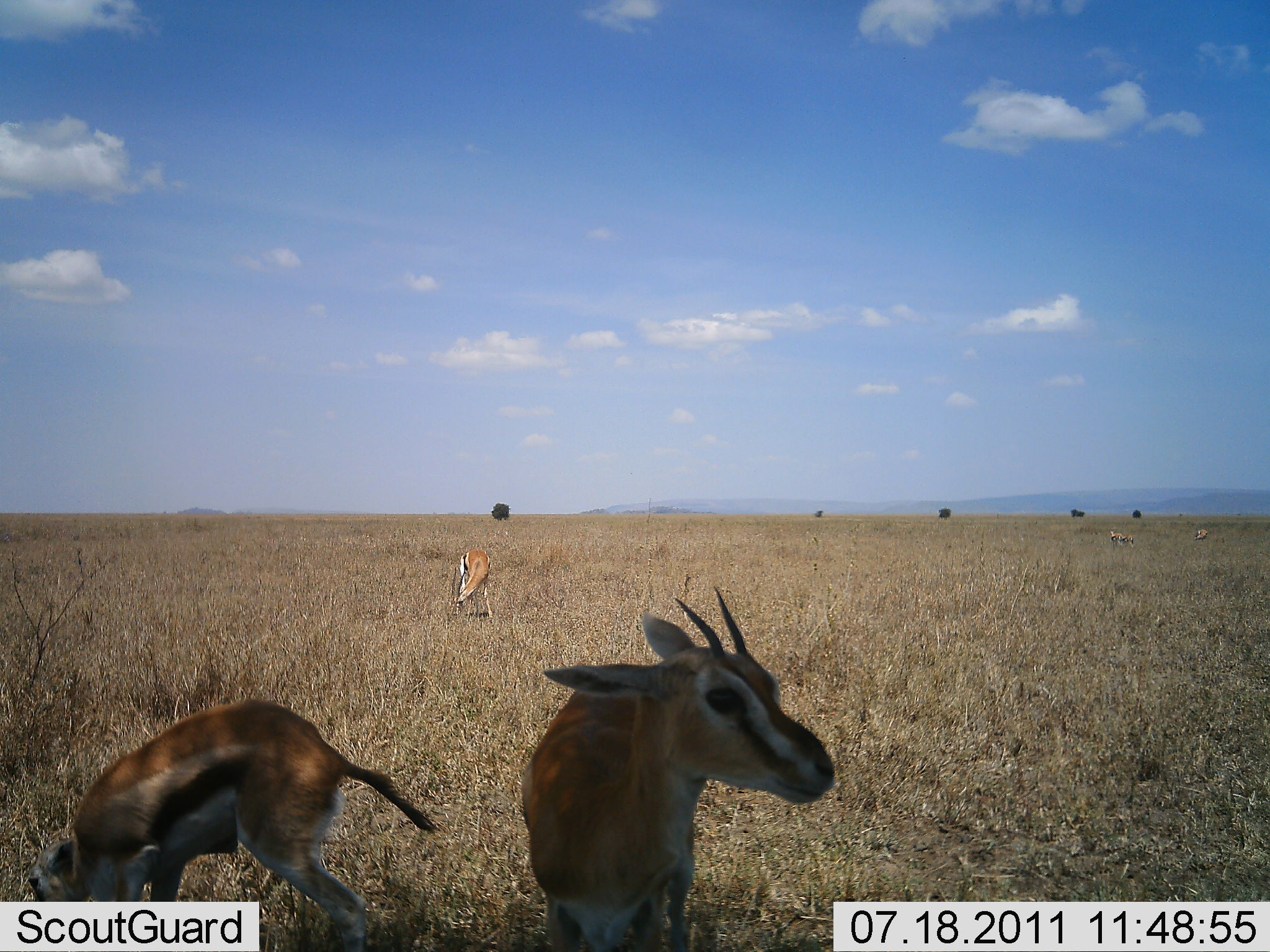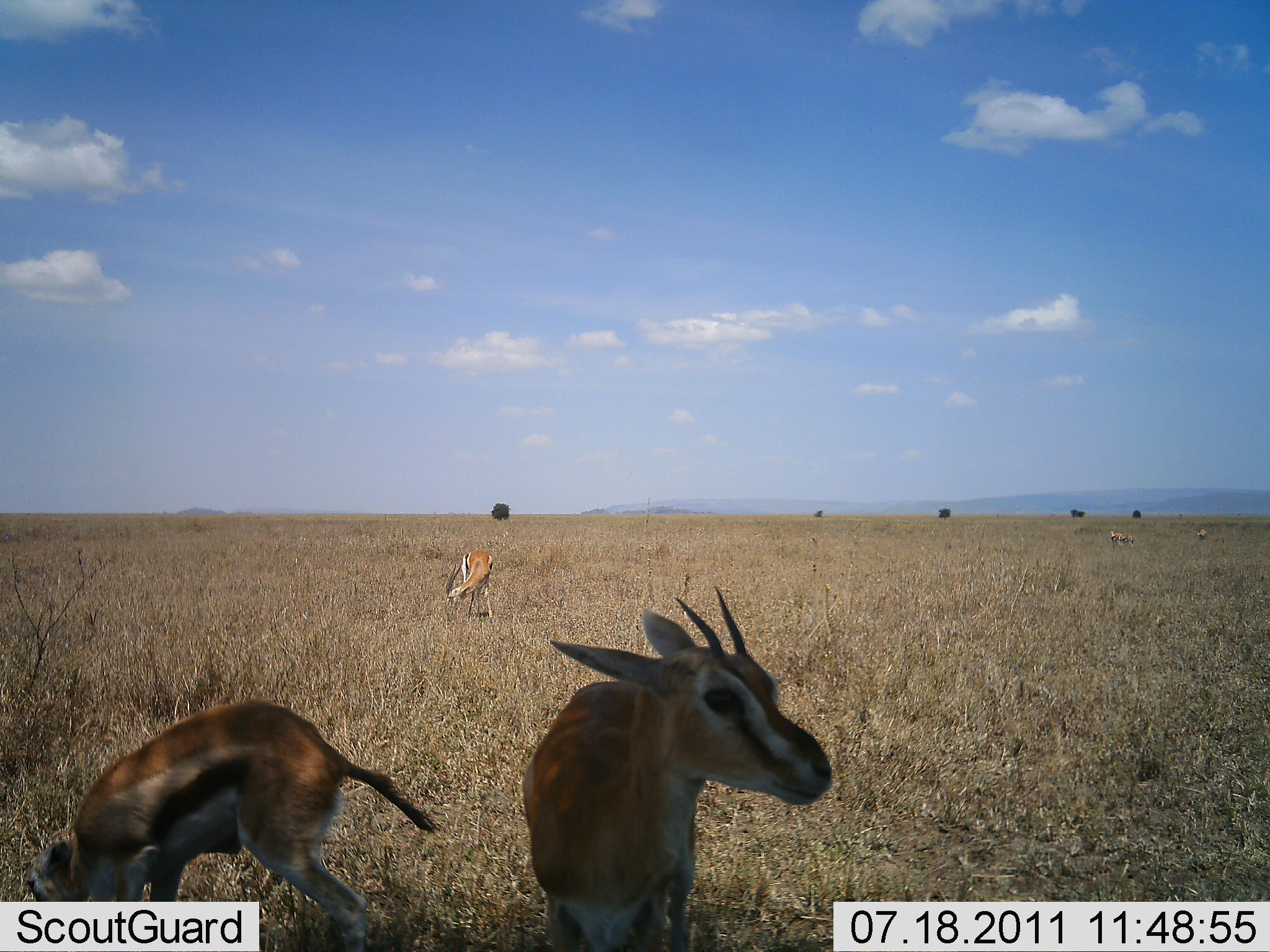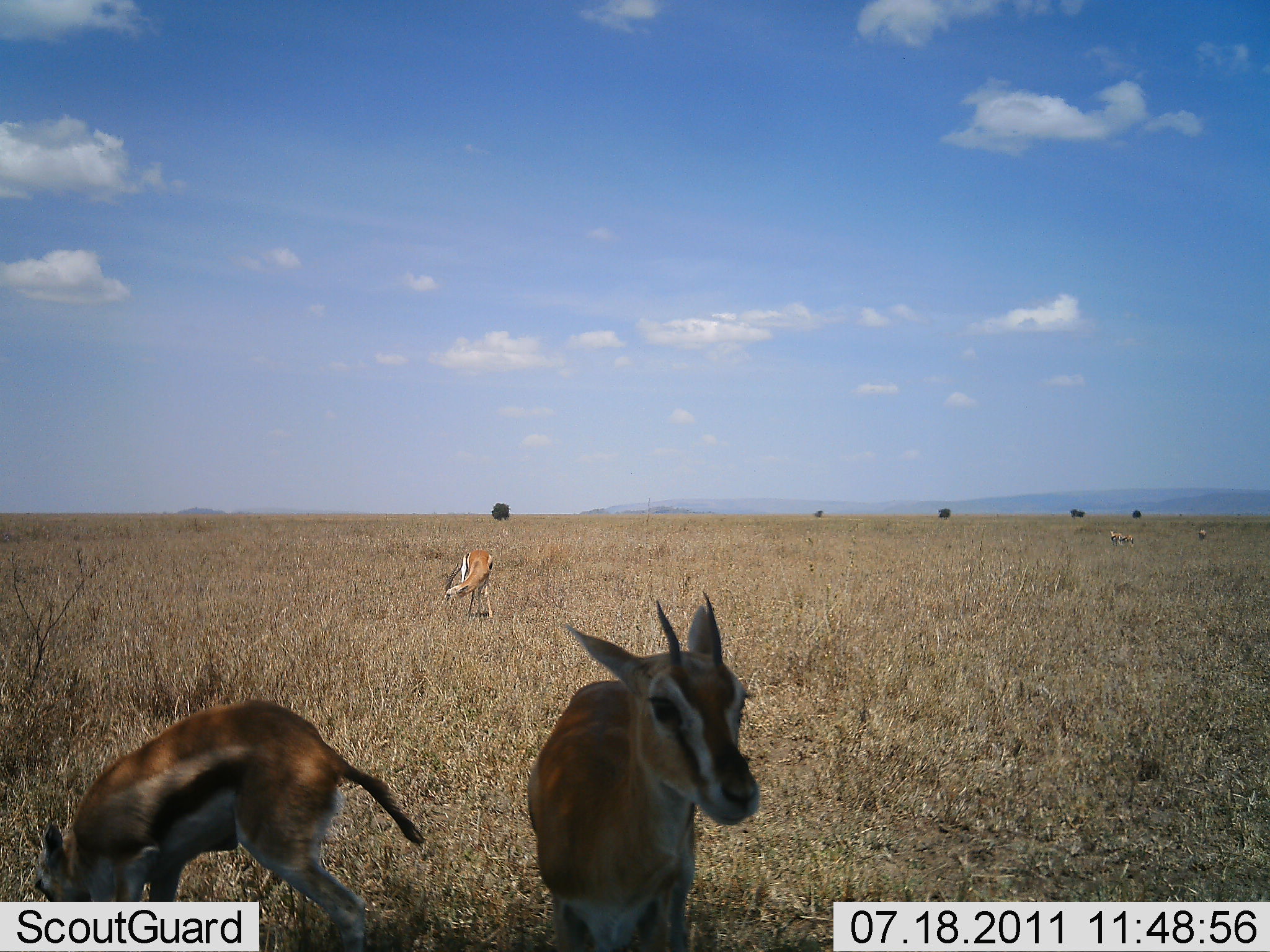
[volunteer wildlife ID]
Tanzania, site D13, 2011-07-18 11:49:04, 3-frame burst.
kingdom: Animalia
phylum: Chordata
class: Mammalia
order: Artiodactyla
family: Bovidae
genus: Eudorcas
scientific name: Eudorcas thomsonii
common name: thomson's gazelle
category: gazellethomsons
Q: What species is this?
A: Gazellethomsons (thomson's gazelle) (Eudorcas thomsonii).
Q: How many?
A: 3.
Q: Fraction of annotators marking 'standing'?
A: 92%.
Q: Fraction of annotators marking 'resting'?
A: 0%.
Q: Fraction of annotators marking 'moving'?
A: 25%.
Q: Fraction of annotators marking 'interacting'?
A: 0%.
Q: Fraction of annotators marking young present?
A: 0%.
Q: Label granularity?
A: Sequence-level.